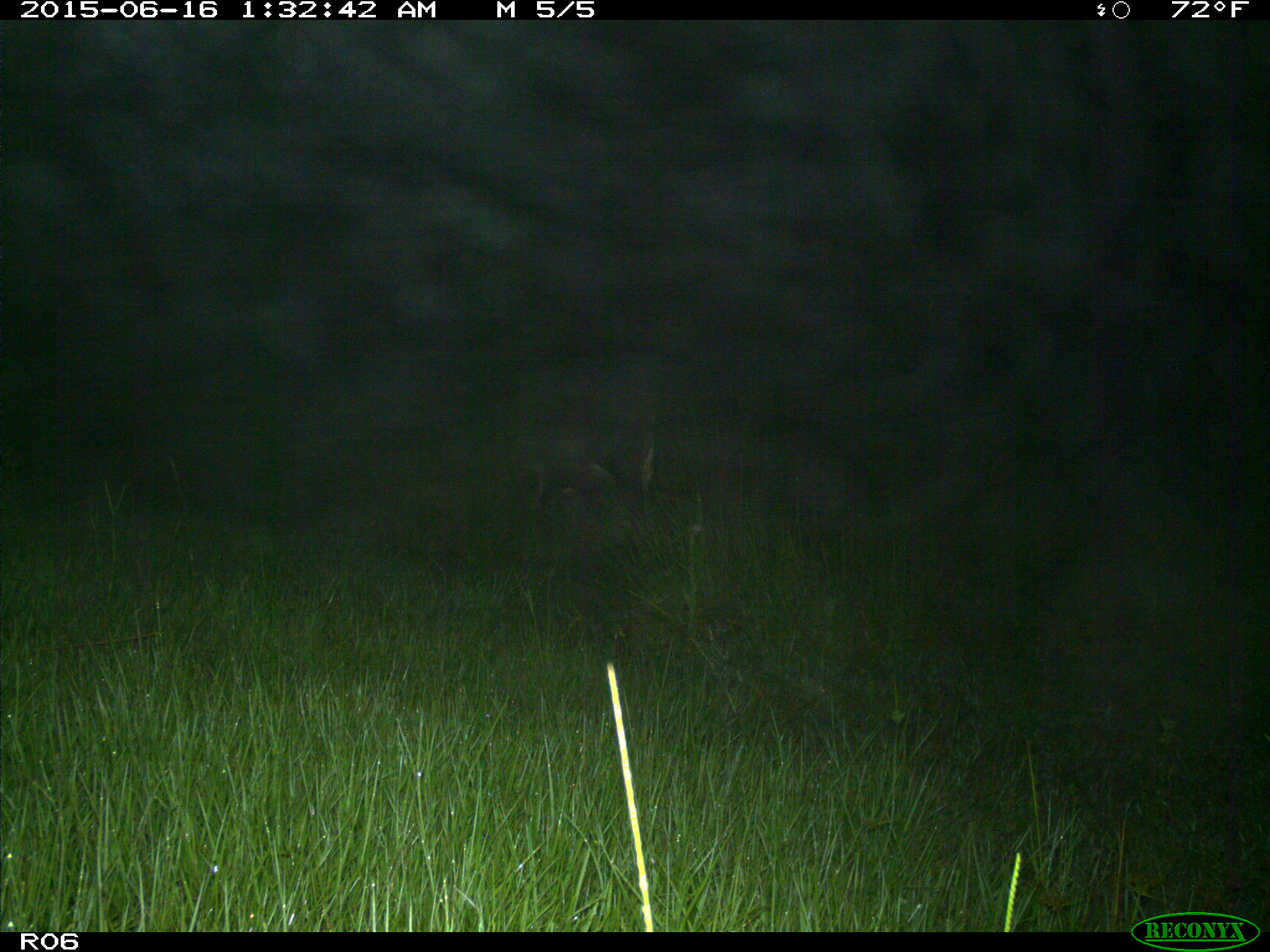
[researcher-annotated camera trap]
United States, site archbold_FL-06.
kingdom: Animalia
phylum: Chordata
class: Mammalia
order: Artiodactyla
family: Bovidae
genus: Bos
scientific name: Bos taurus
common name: domestic cow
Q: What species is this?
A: Bos taurus (domestic cow).